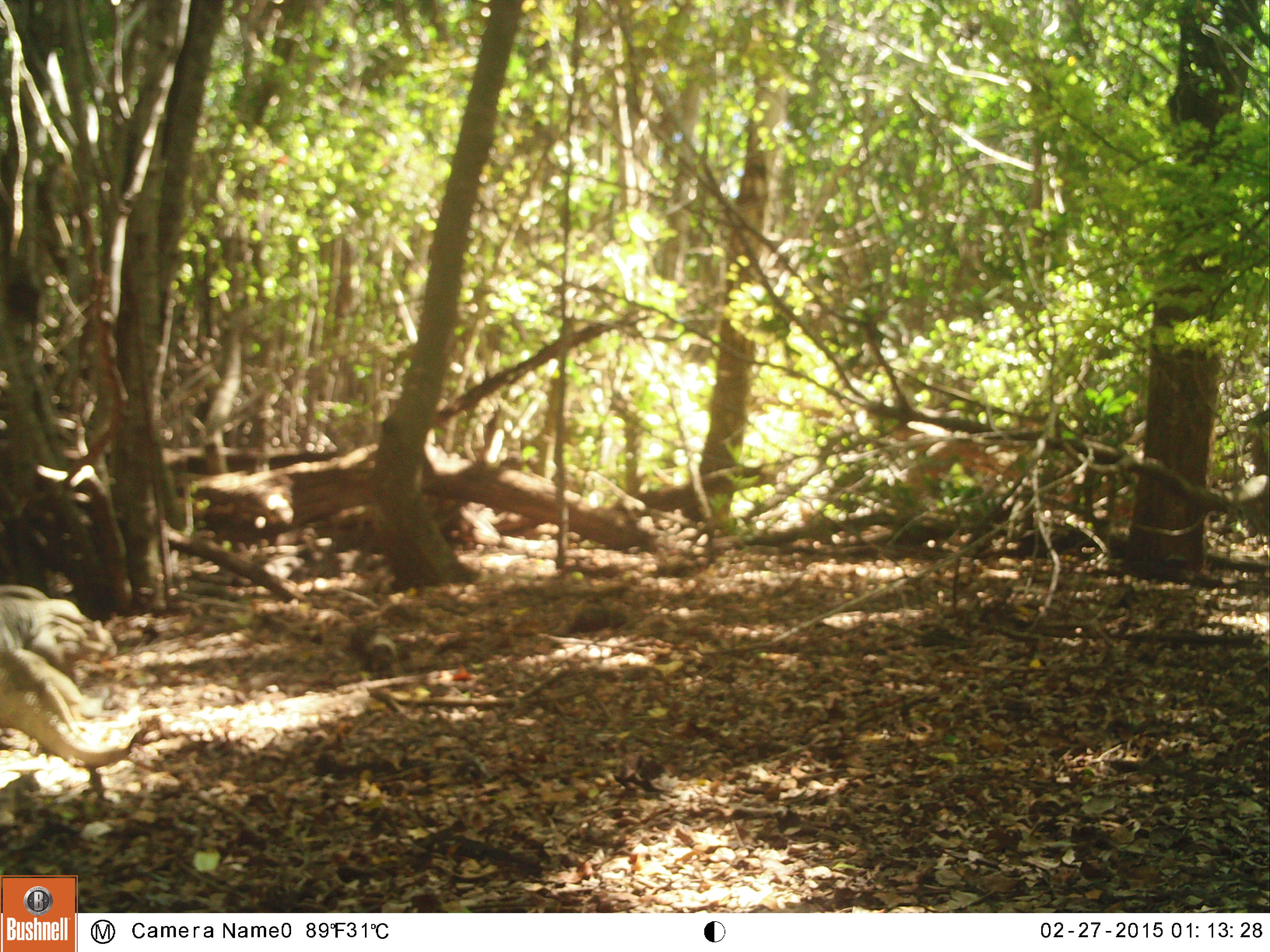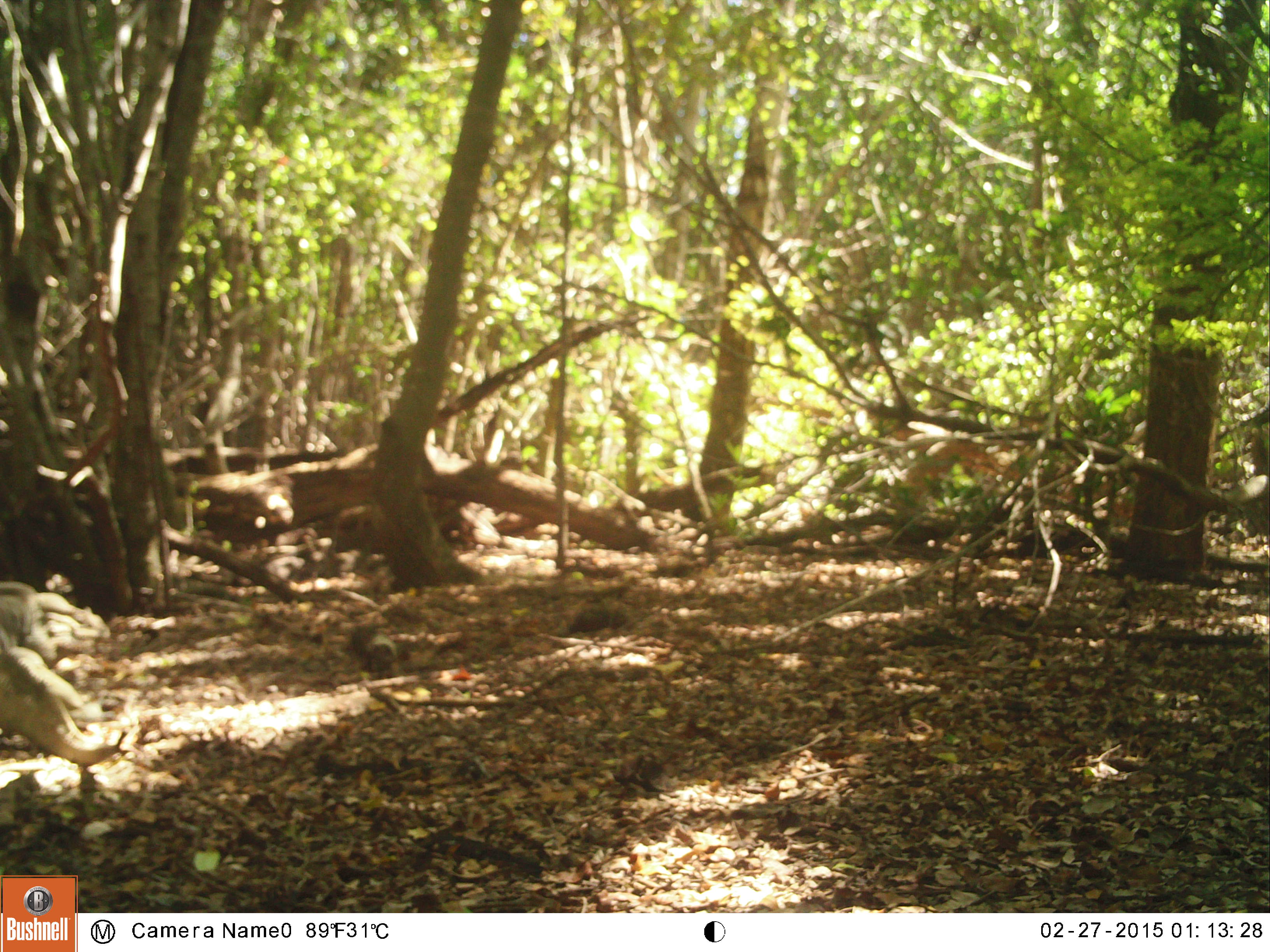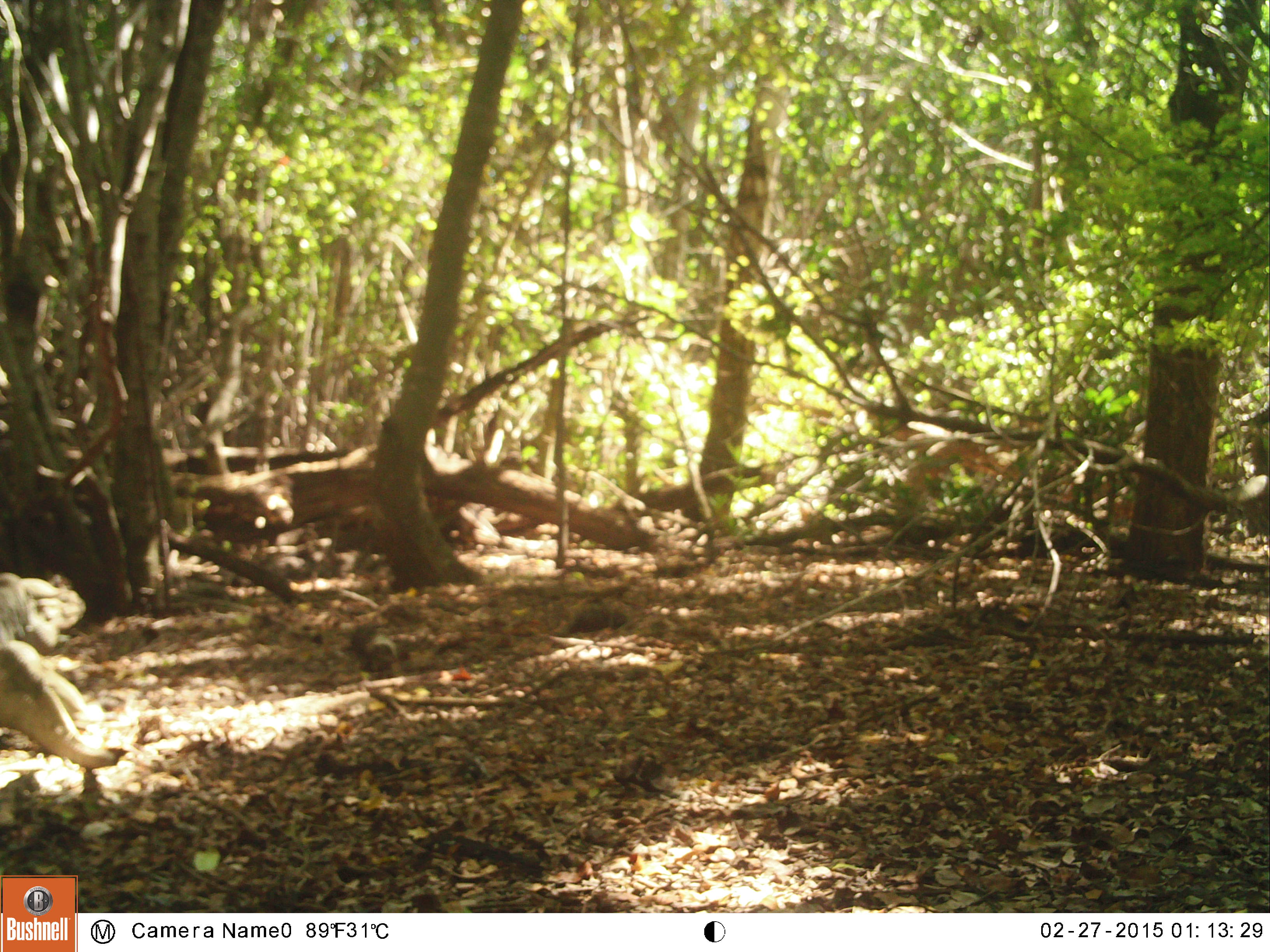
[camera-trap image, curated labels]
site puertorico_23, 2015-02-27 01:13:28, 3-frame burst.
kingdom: Animalia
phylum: Chordata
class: Reptilia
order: Squamata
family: Iguanidae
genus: Iguana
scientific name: Iguana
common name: typical iguanas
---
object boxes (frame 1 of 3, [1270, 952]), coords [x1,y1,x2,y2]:
iguana: [0,577,146,801]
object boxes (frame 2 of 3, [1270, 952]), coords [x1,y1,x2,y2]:
iguana: [0,574,126,781]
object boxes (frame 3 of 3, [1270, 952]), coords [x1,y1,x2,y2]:
iguana: [0,564,122,789]